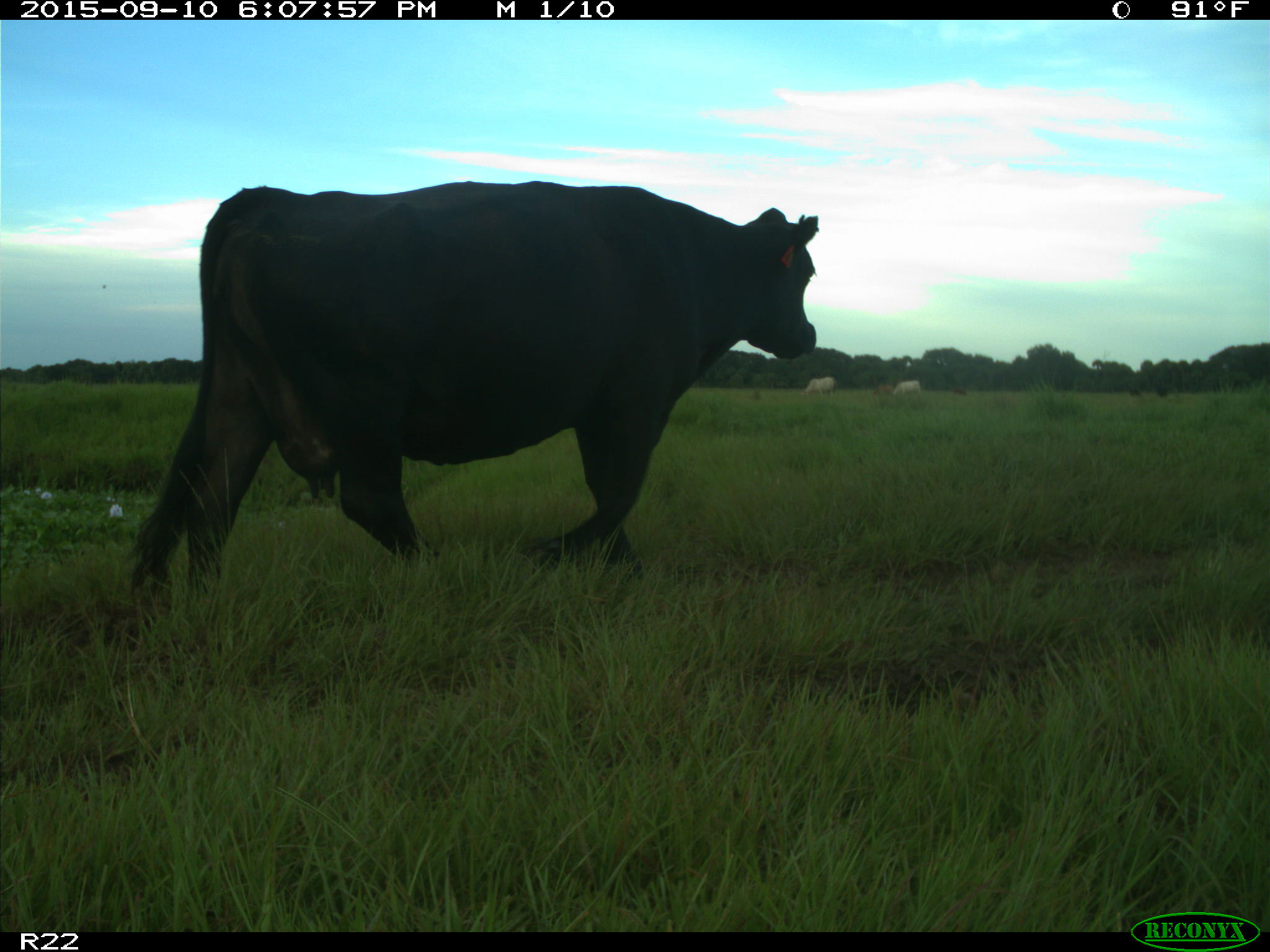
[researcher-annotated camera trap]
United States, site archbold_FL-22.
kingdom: Animalia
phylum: Chordata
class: Mammalia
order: Artiodactyla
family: Bovidae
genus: Bos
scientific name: Bos taurus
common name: domestic cow